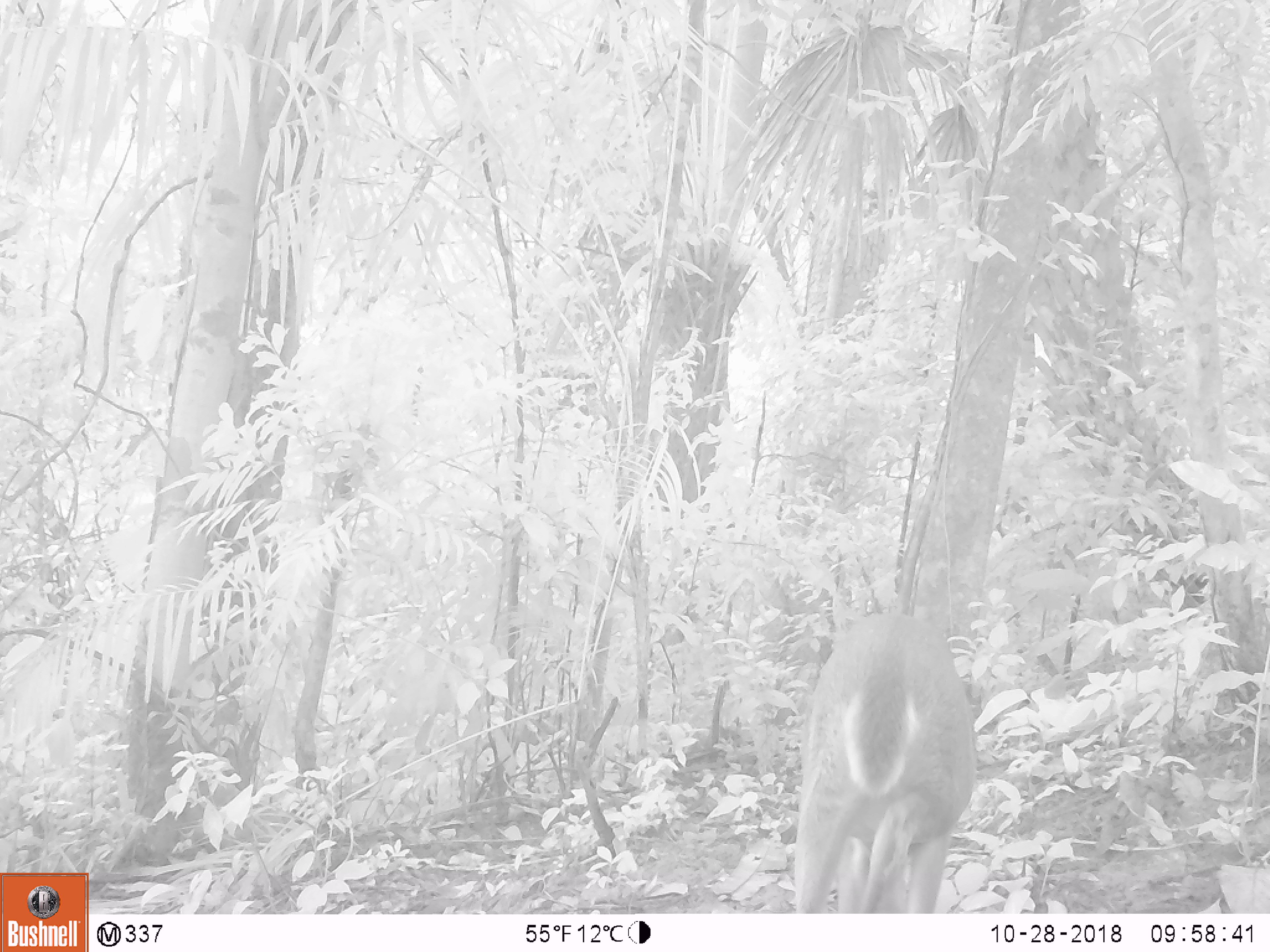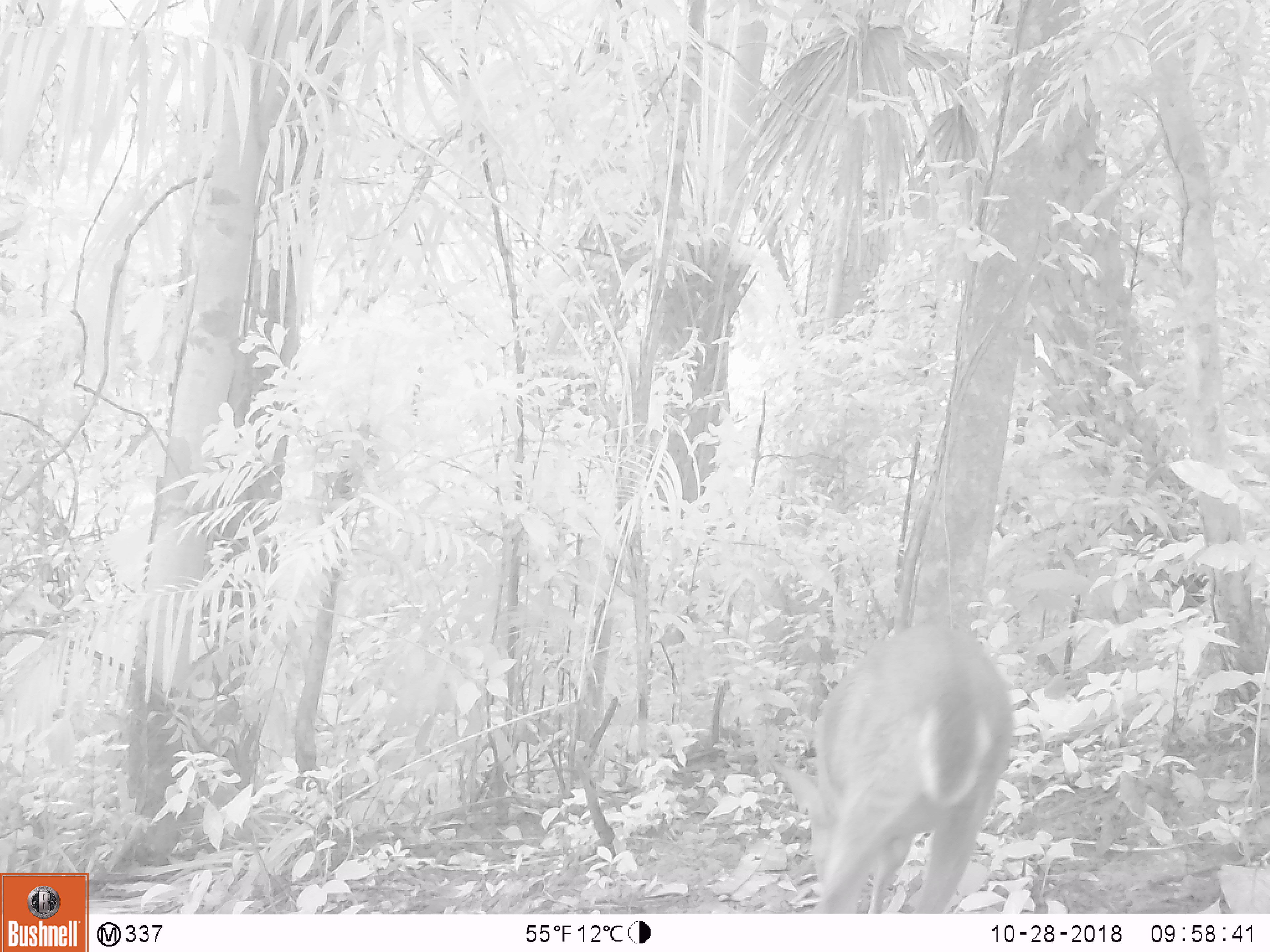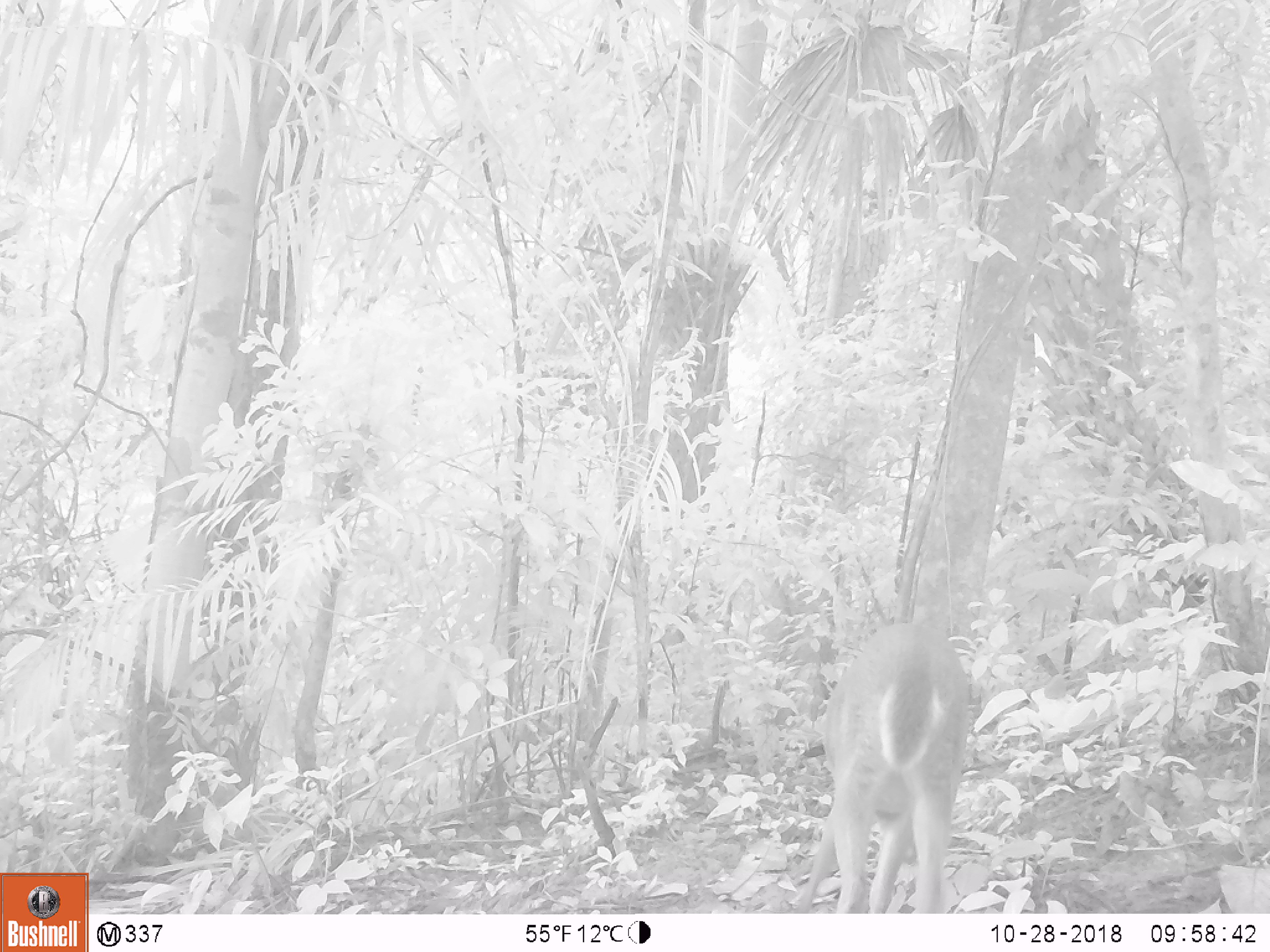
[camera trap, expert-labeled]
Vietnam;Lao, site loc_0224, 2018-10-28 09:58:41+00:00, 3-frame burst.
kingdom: Animalia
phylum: Chordata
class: Mammalia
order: Artiodactyla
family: Cervidae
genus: Muntiacus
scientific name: Muntiacus vuquangensis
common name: large-antlered muntjac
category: large antlered muntjac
Large antlered muntjac (large-antlered muntjac) (Muntiacus vuquangensis). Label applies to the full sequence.